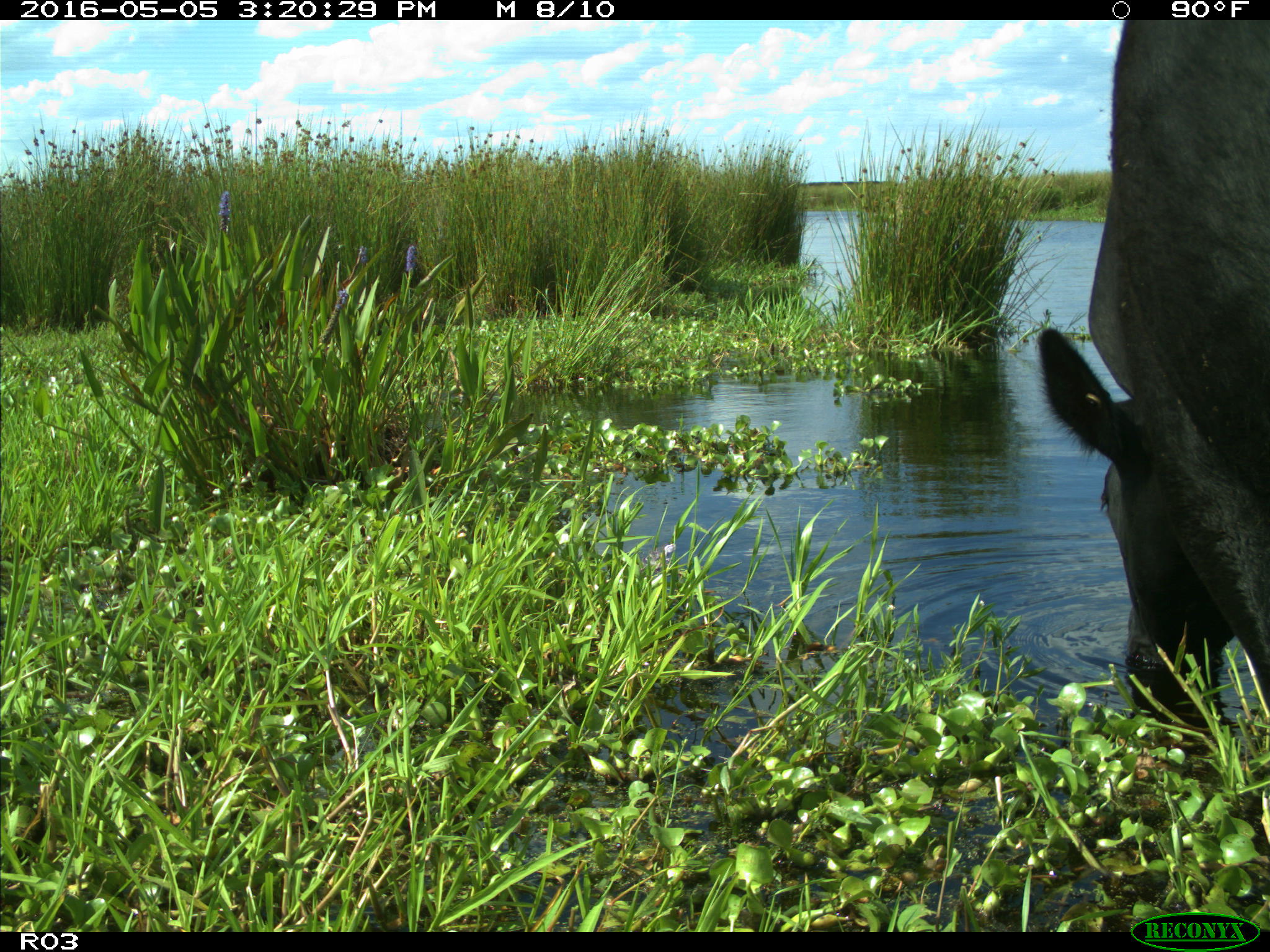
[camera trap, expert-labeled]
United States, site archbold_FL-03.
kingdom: Animalia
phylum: Chordata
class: Mammalia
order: Artiodactyla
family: Bovidae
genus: Bos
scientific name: Bos taurus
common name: domestic cow